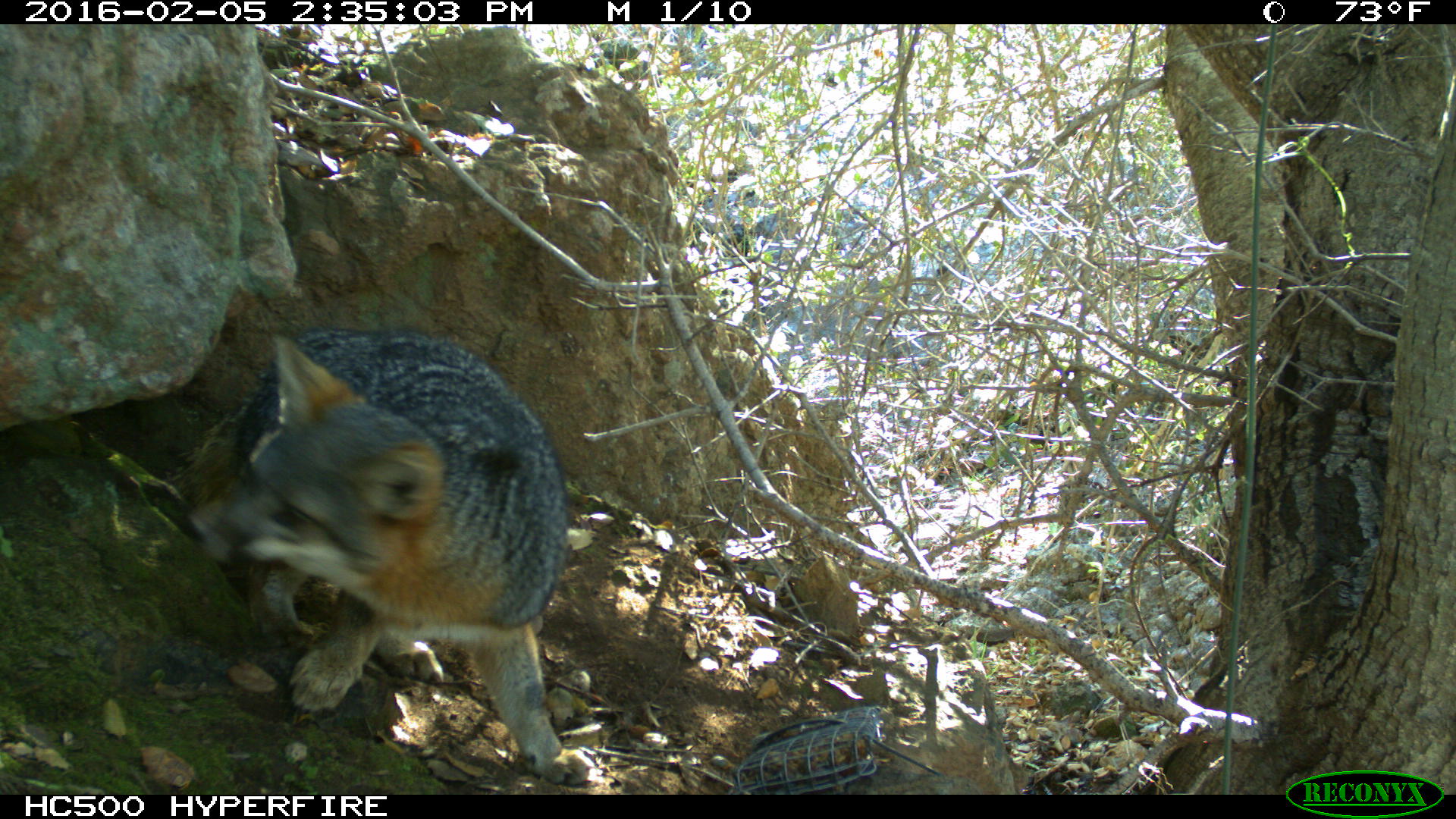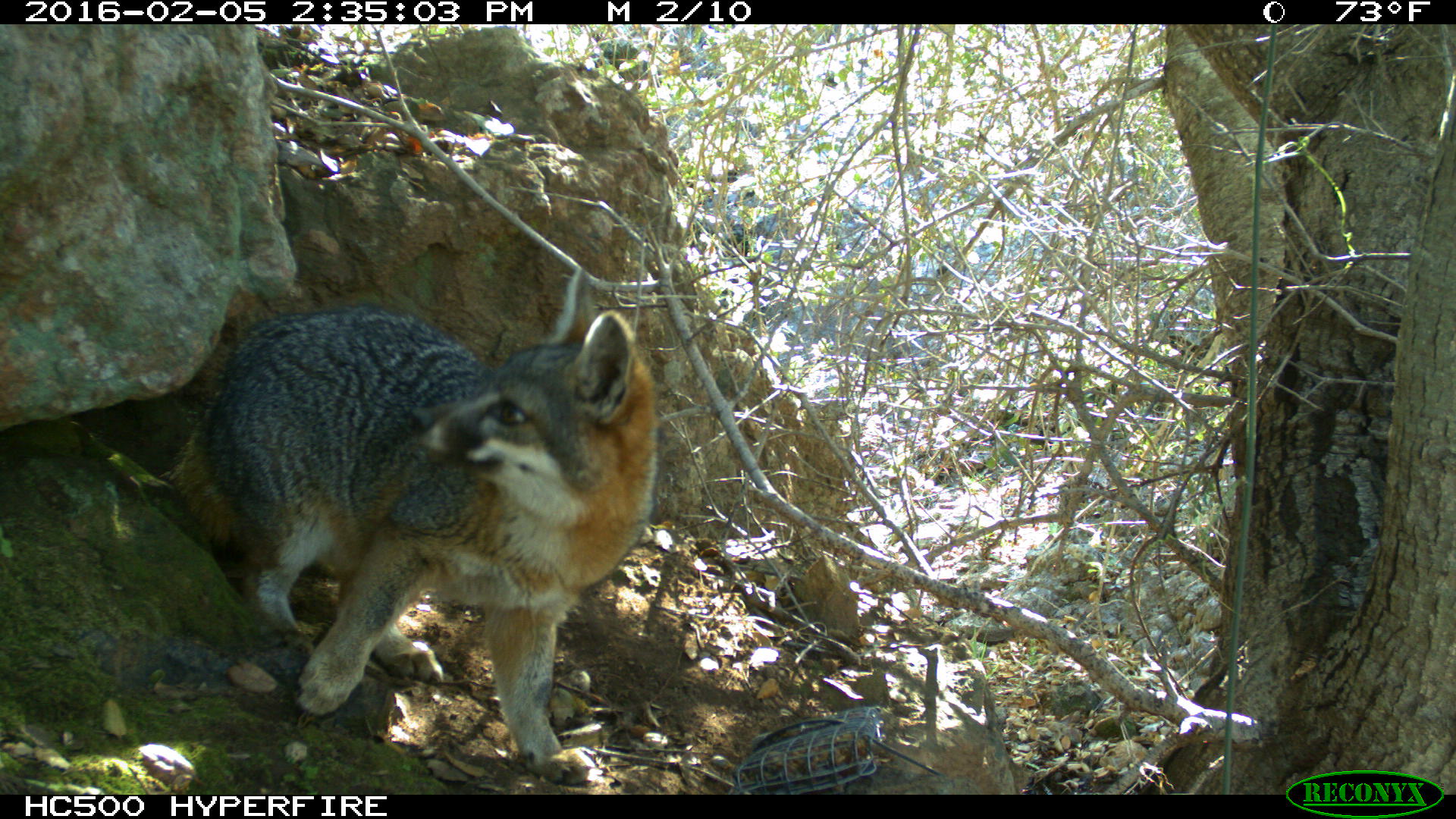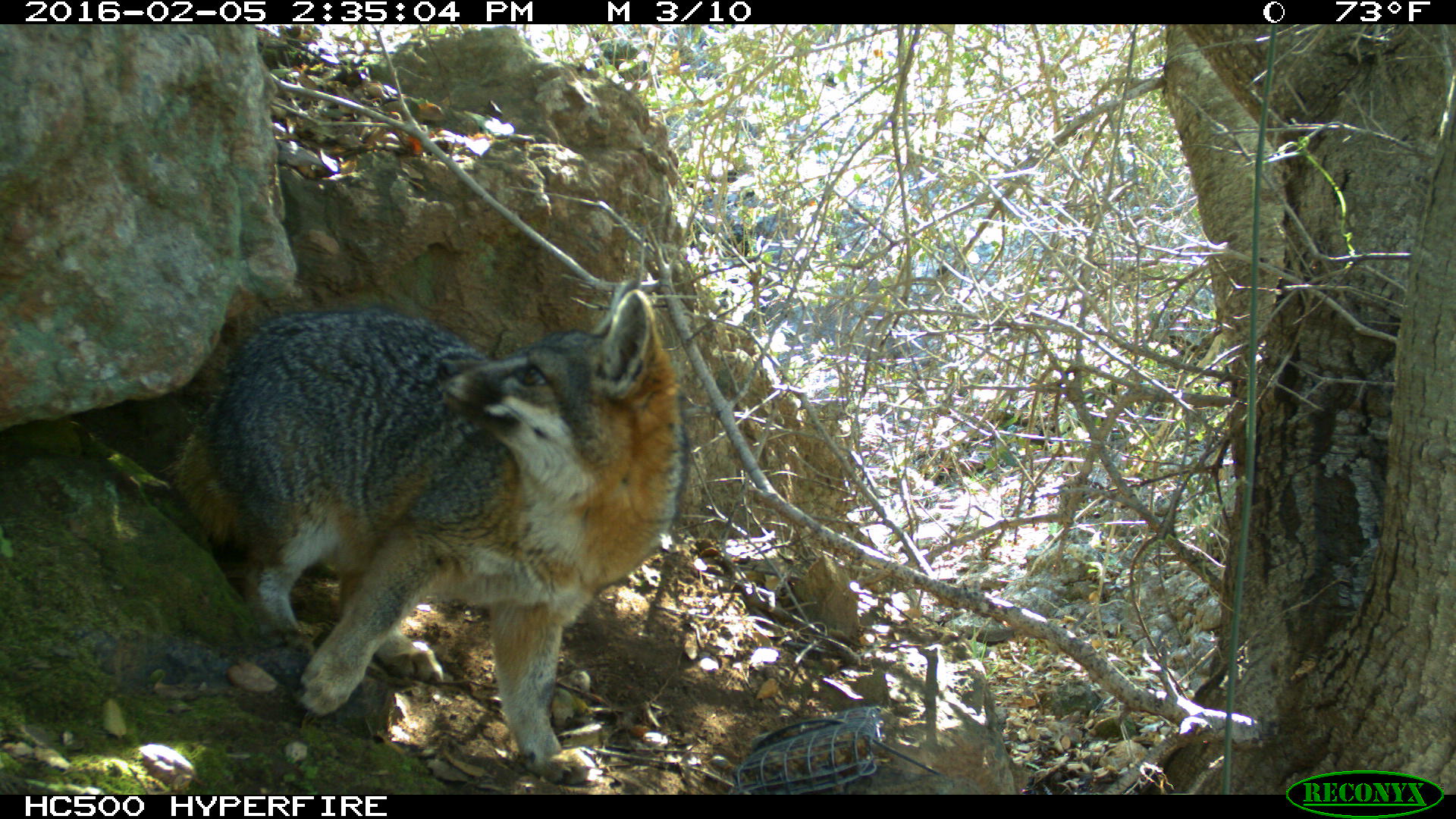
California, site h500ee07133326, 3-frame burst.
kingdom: Animalia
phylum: Chordata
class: Mammalia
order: Carnivora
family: Canidae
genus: Urocyon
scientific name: Urocyon littoralis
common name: island fox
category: fox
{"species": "fox (island fox) (Urocyon littoralis)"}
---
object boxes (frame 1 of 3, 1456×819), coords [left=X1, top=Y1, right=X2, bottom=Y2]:
fox: [left=174, top=327, right=590, bottom=785]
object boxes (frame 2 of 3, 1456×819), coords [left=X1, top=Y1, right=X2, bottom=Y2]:
fox: [left=174, top=266, right=659, bottom=786]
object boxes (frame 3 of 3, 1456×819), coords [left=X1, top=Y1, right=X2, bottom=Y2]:
fox: [left=165, top=274, right=686, bottom=787]